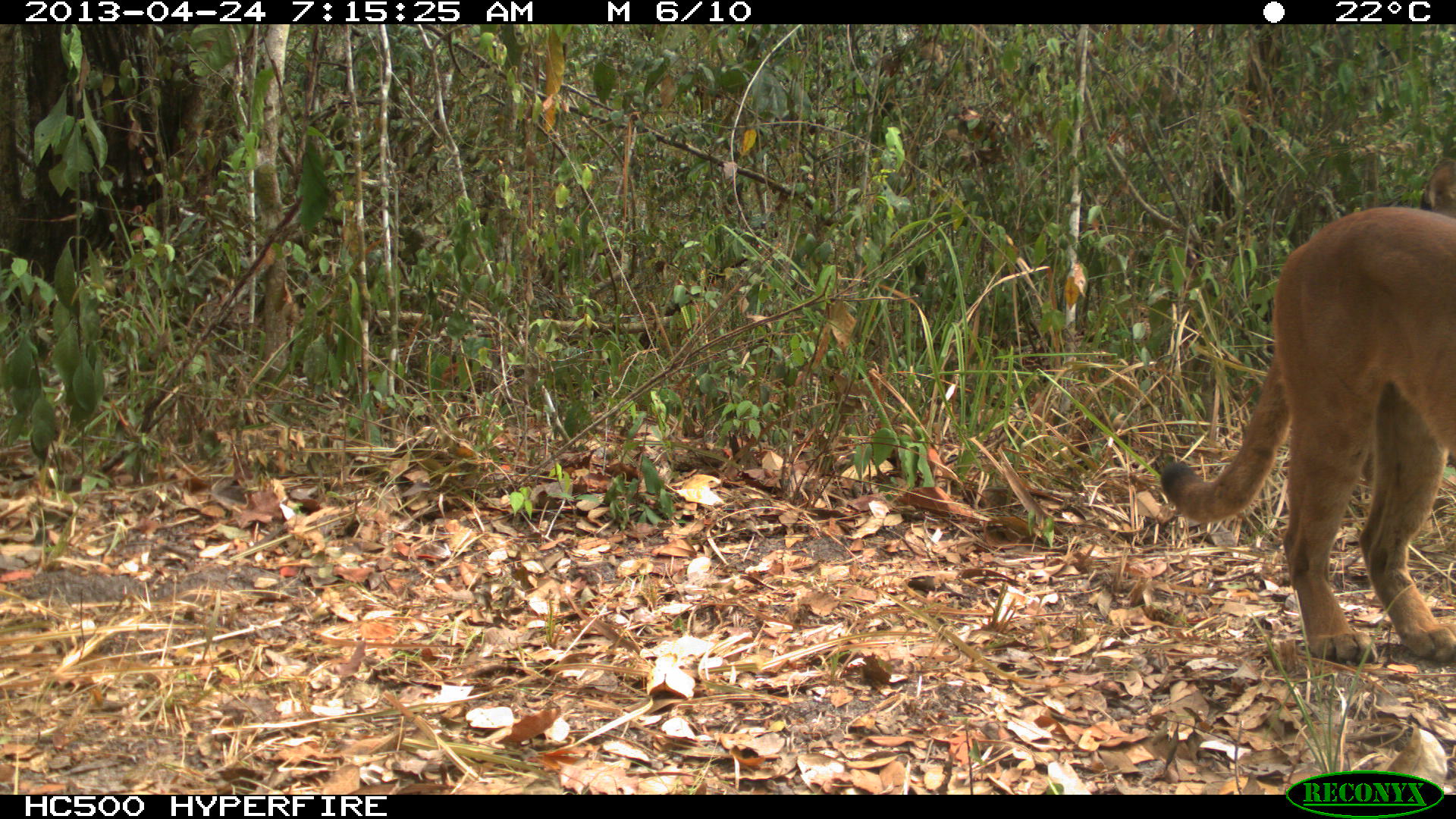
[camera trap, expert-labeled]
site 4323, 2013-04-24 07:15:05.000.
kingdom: Animalia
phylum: Chordata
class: Mammalia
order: Carnivora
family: Felidae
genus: Puma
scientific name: Puma concolor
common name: mountain lion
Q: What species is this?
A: Puma concolor (mountain lion).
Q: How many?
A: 1.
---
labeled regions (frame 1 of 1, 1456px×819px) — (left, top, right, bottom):
puma concolor: (1154, 200, 1454, 670); (1409, 154, 1455, 210)